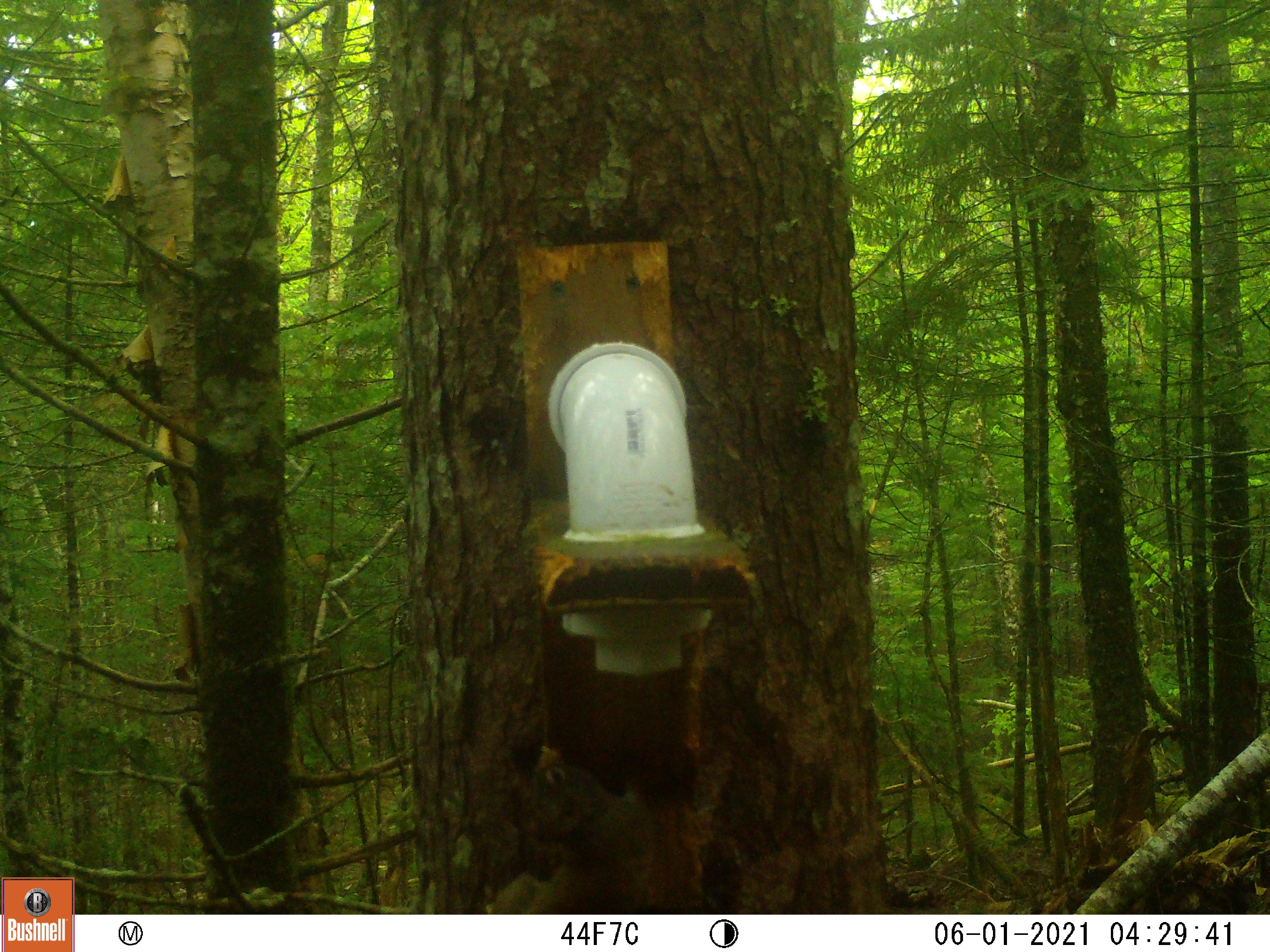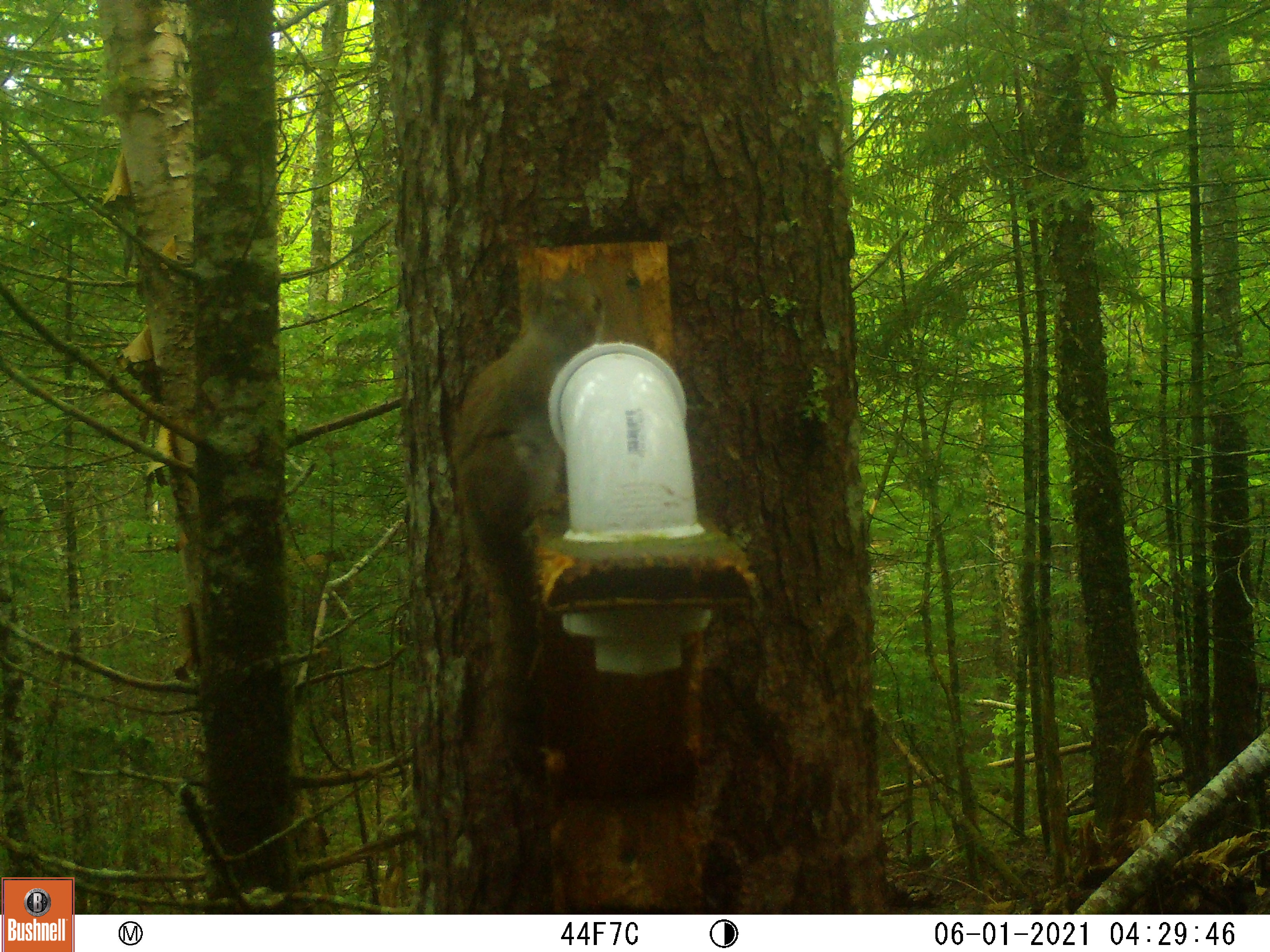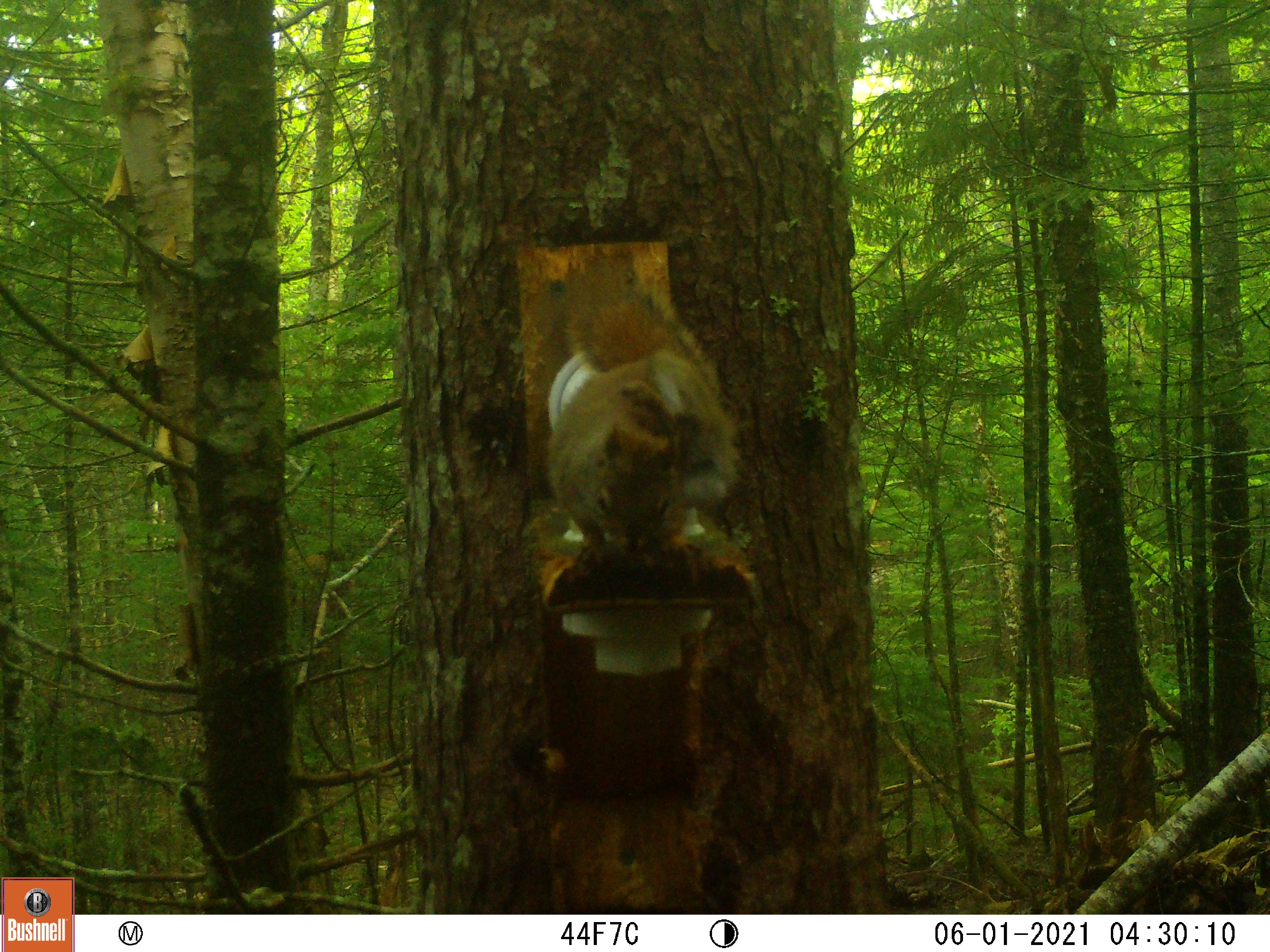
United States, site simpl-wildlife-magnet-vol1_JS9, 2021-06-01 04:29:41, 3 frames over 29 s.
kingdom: Animalia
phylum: Chordata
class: Mammalia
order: Rodentia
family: Sciuridae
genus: Tamiasciurus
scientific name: Tamiasciurus hudsonicus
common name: red squirrel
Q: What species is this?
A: Red squirrel (Tamiasciurus hudsonicus).